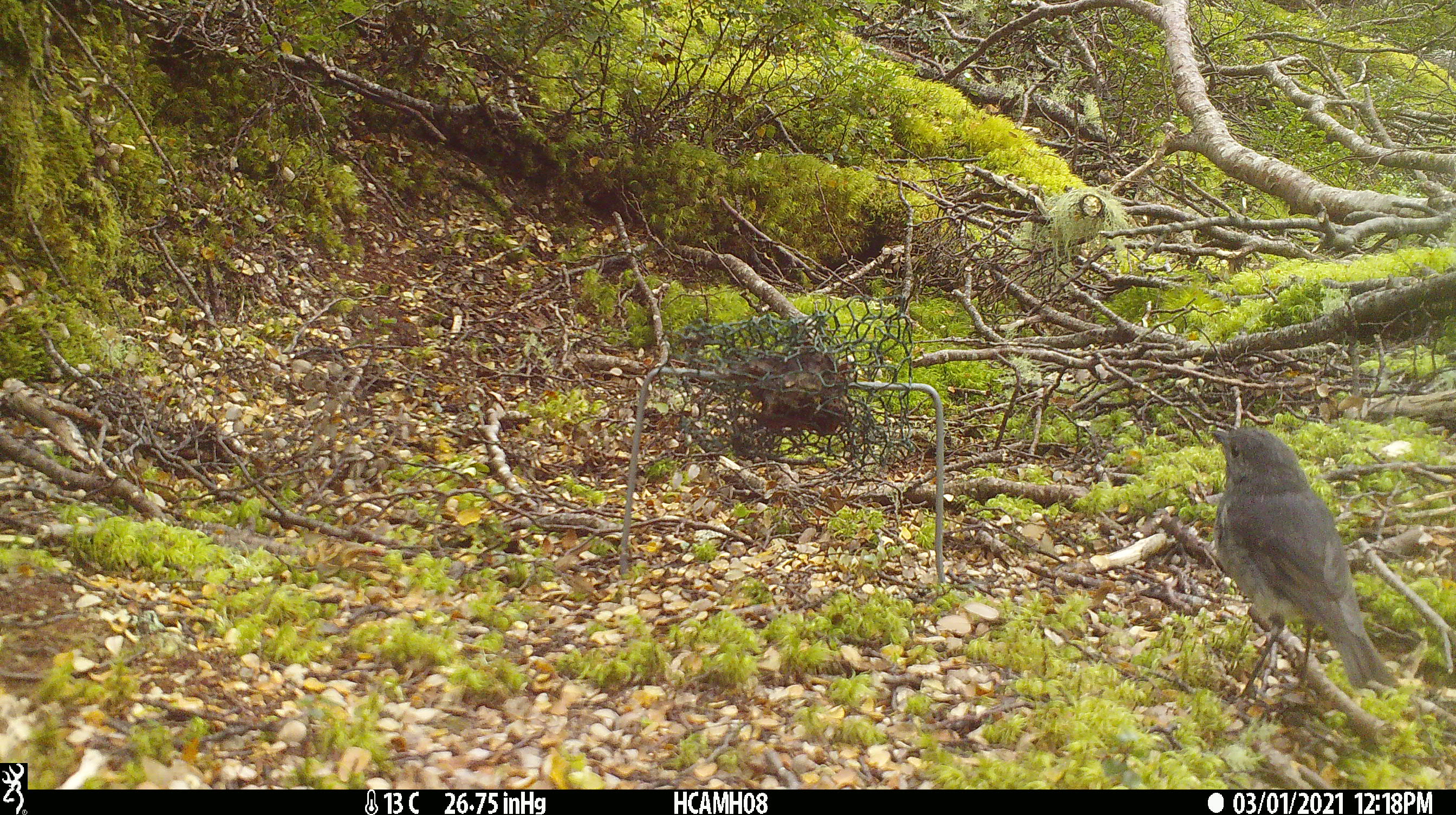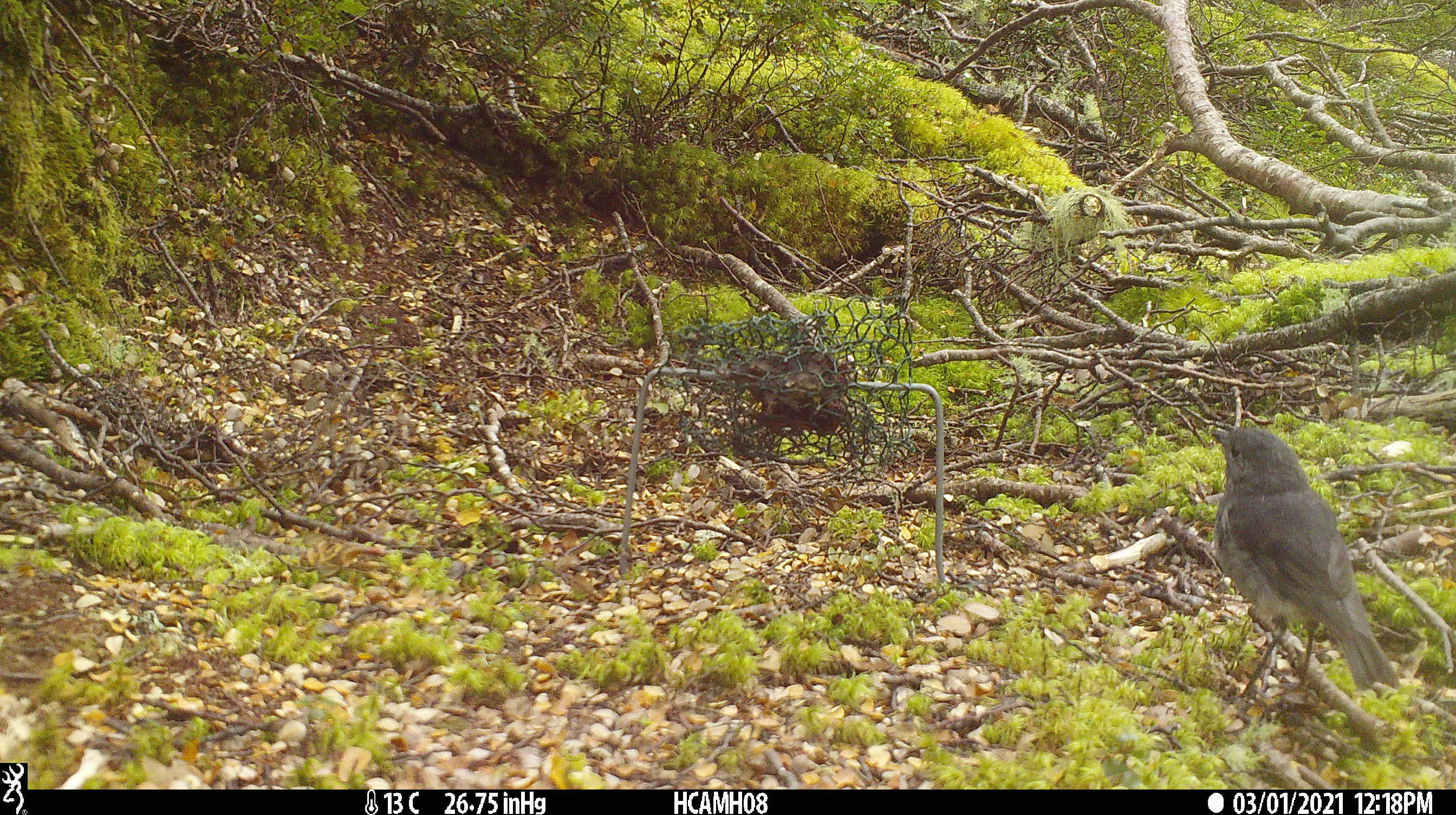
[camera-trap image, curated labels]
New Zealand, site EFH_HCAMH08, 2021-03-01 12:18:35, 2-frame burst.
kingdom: Animalia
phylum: Chordata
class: Aves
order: Passeriformes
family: Petroicidae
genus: Petroica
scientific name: Petroica australis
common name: new zealand robin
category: robin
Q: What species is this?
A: Robin (new zealand robin) (Petroica australis).